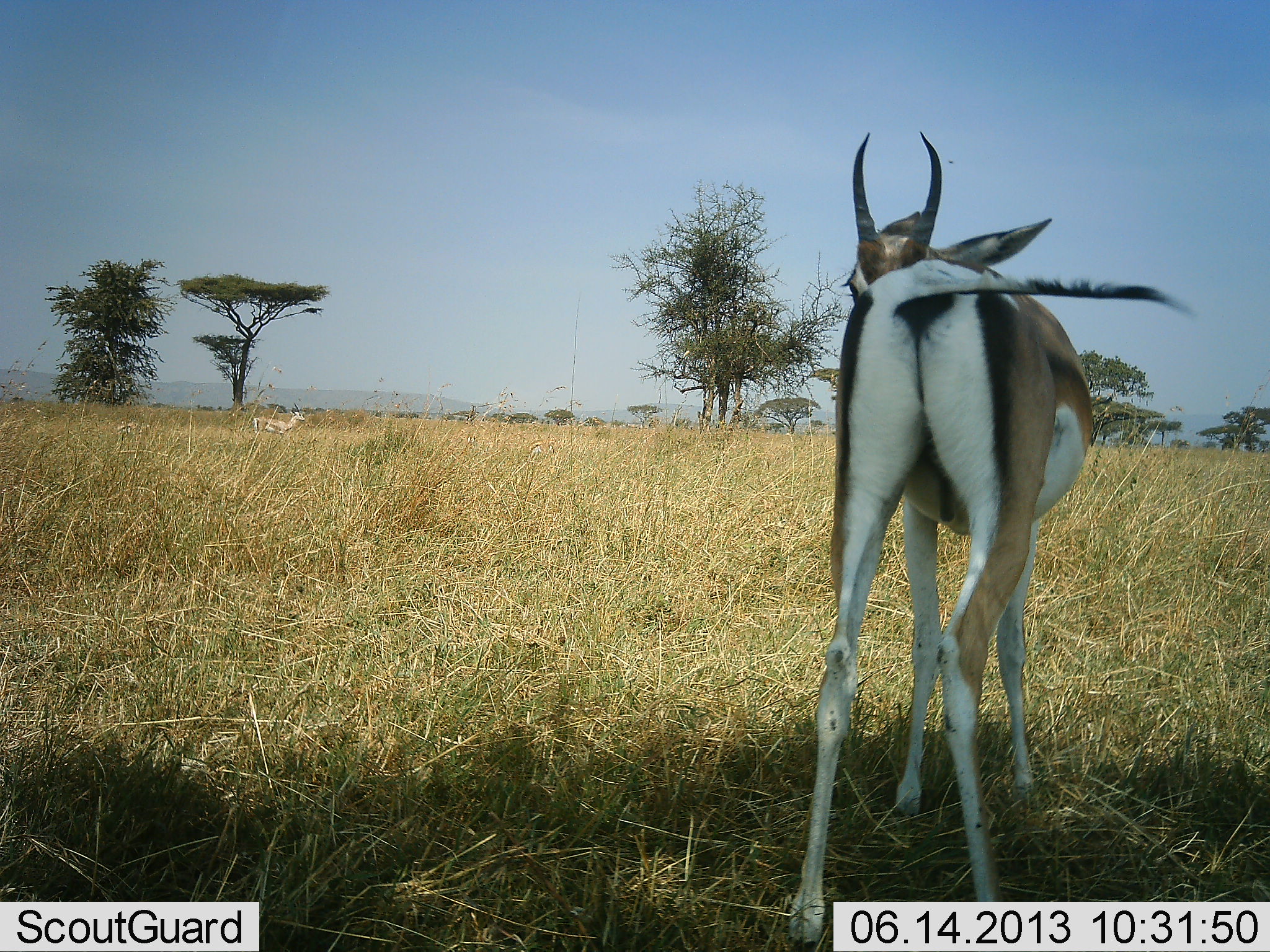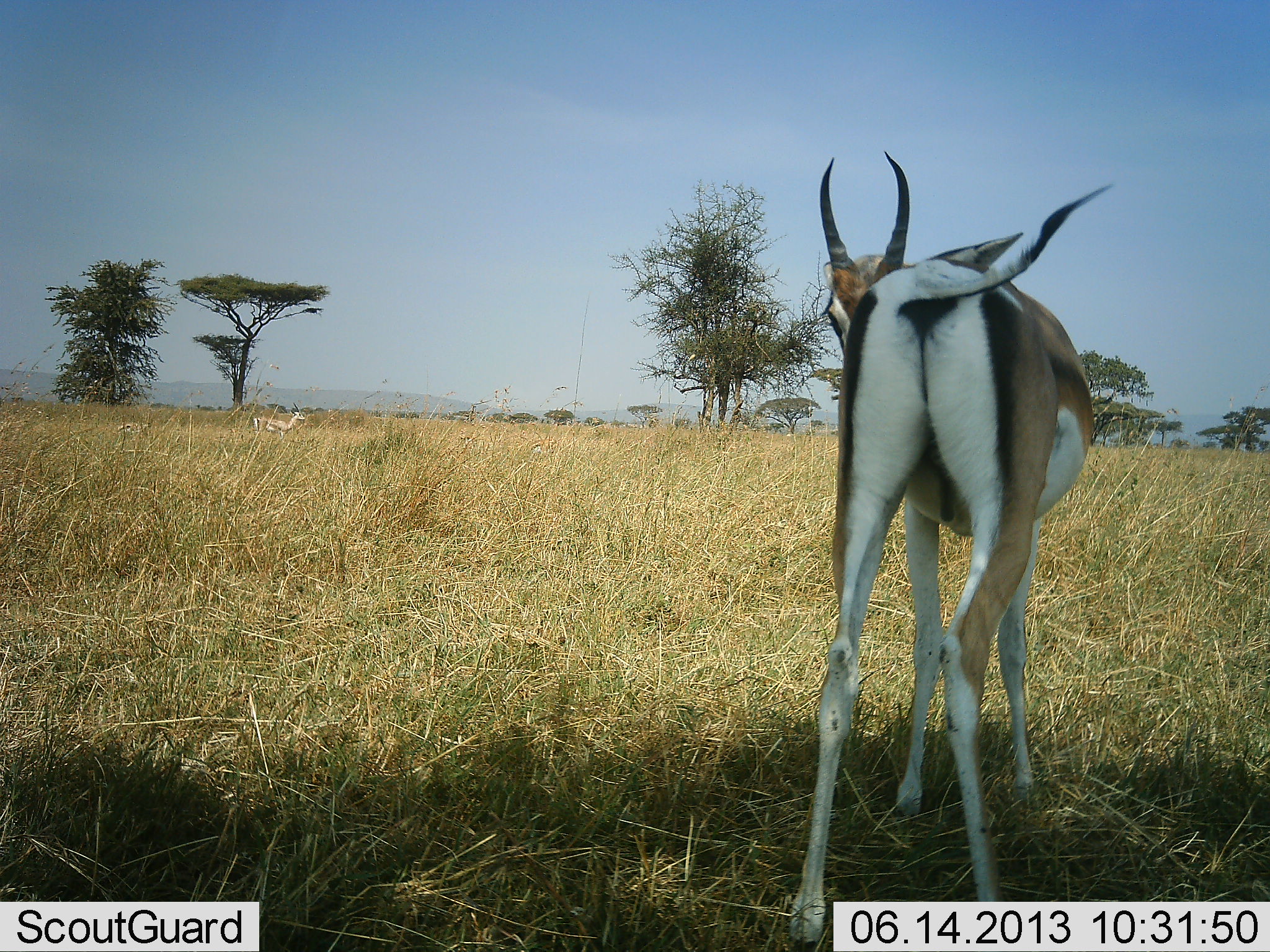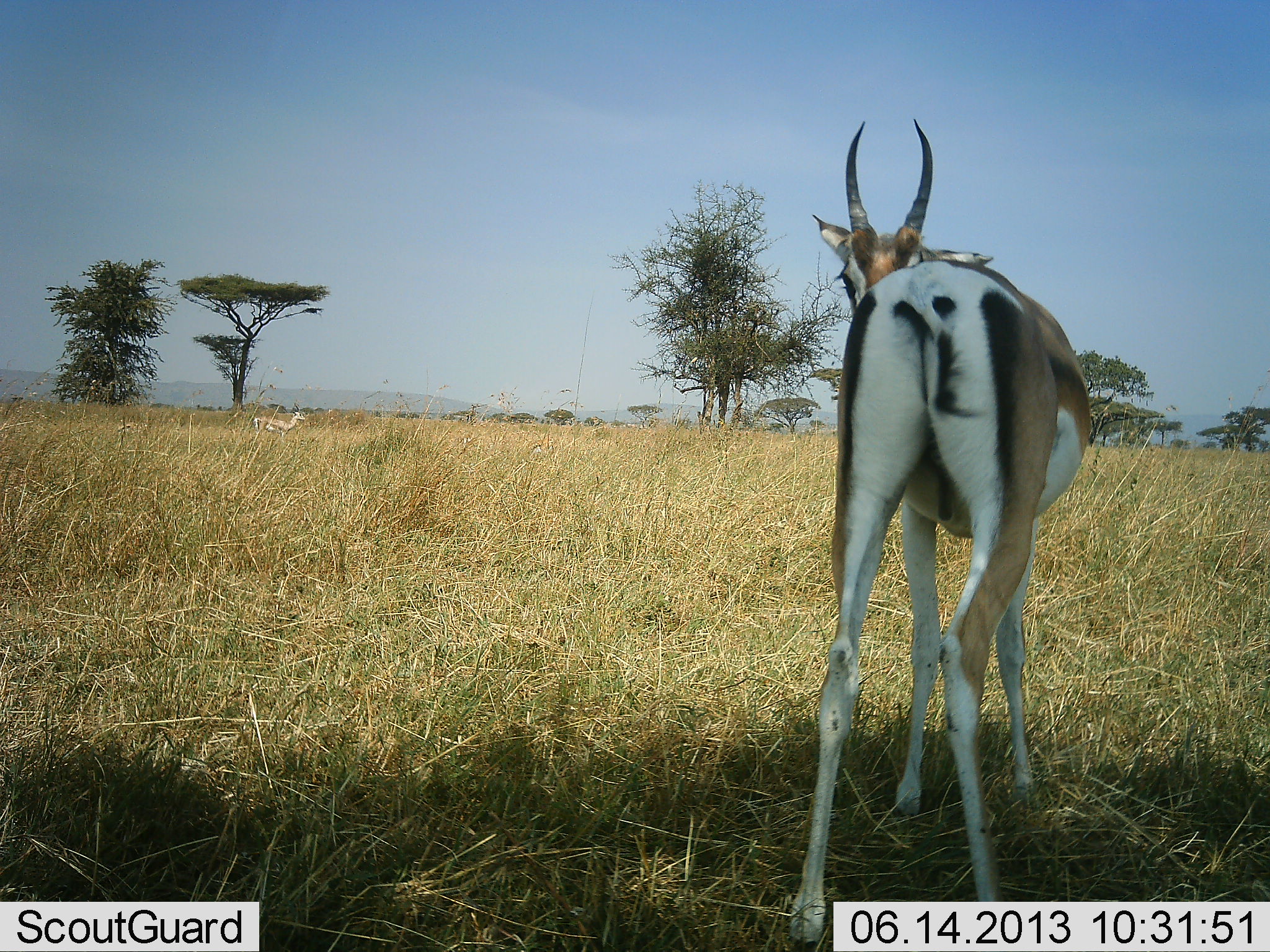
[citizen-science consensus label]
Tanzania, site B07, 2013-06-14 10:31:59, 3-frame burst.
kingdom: Animalia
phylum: Chordata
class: Mammalia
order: Artiodactyla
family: Bovidae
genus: Nanger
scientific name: Nanger granti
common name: grant's gazelle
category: gazellegrants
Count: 2.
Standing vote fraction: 100%.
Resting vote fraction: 20%.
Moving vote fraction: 10%.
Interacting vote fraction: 0%.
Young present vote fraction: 0%.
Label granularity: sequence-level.